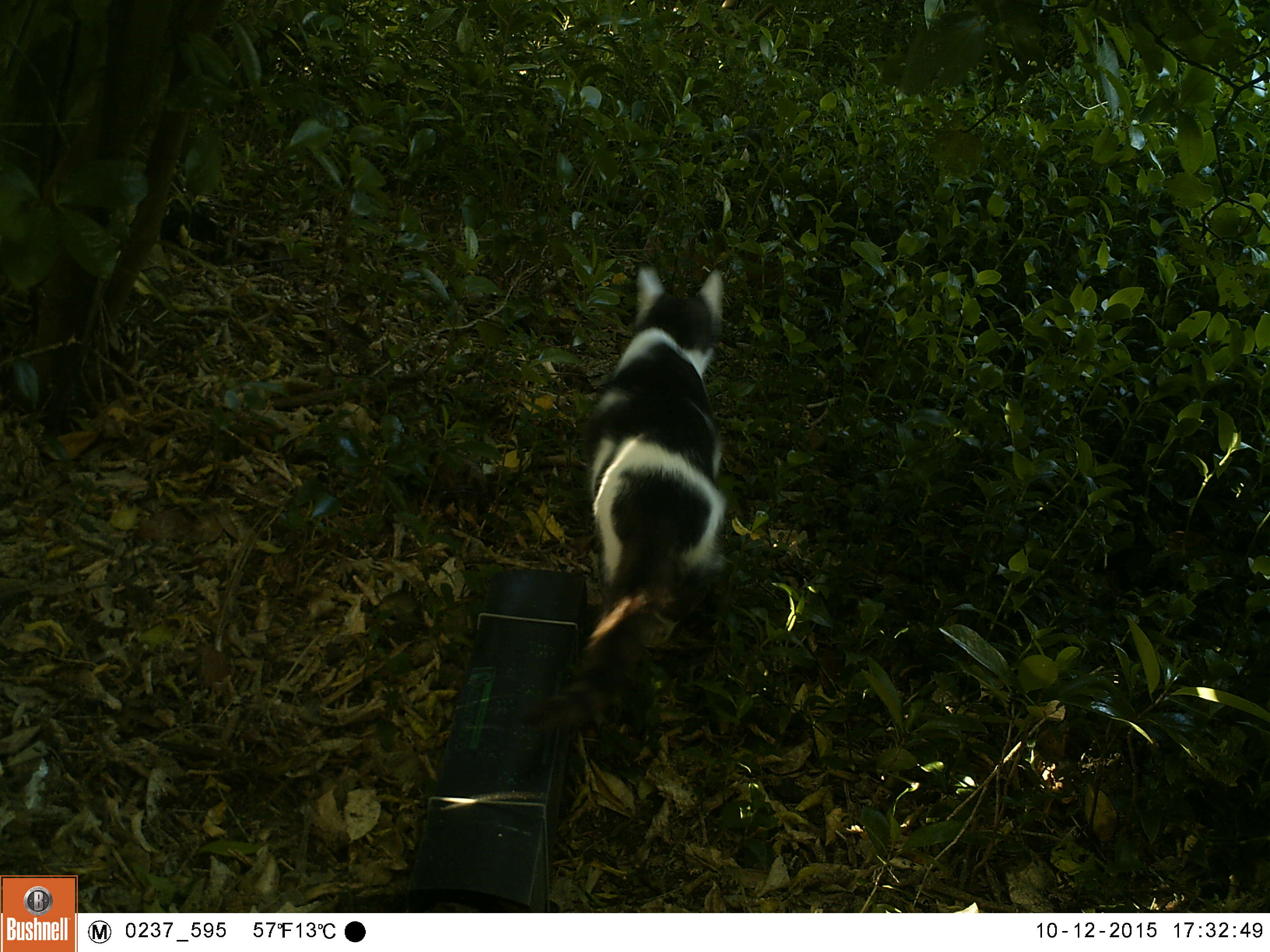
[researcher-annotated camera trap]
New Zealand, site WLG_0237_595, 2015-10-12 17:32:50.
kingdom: Animalia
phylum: Chordata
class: Mammalia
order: Carnivora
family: Felidae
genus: Felis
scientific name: Felis catus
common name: domestic cat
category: cat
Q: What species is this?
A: Cat (domestic cat) (Felis catus).